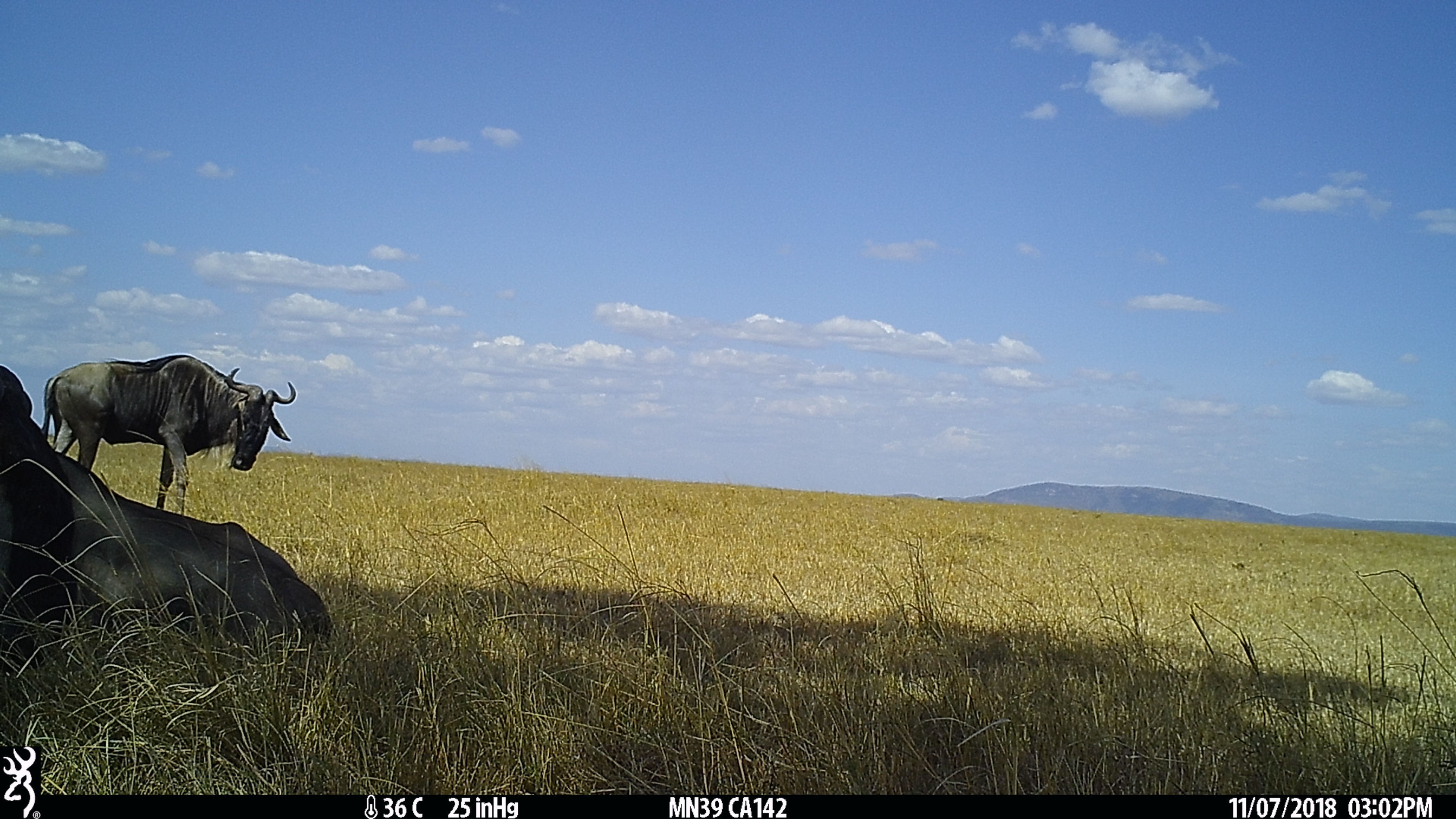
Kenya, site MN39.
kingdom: Animalia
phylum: Chordata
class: Mammalia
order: Artiodactyla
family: Bovidae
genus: Connochaetes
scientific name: Connochaetes taurinus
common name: blue wildebeest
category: wildebeest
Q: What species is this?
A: Wildebeest (blue wildebeest) (Connochaetes taurinus).